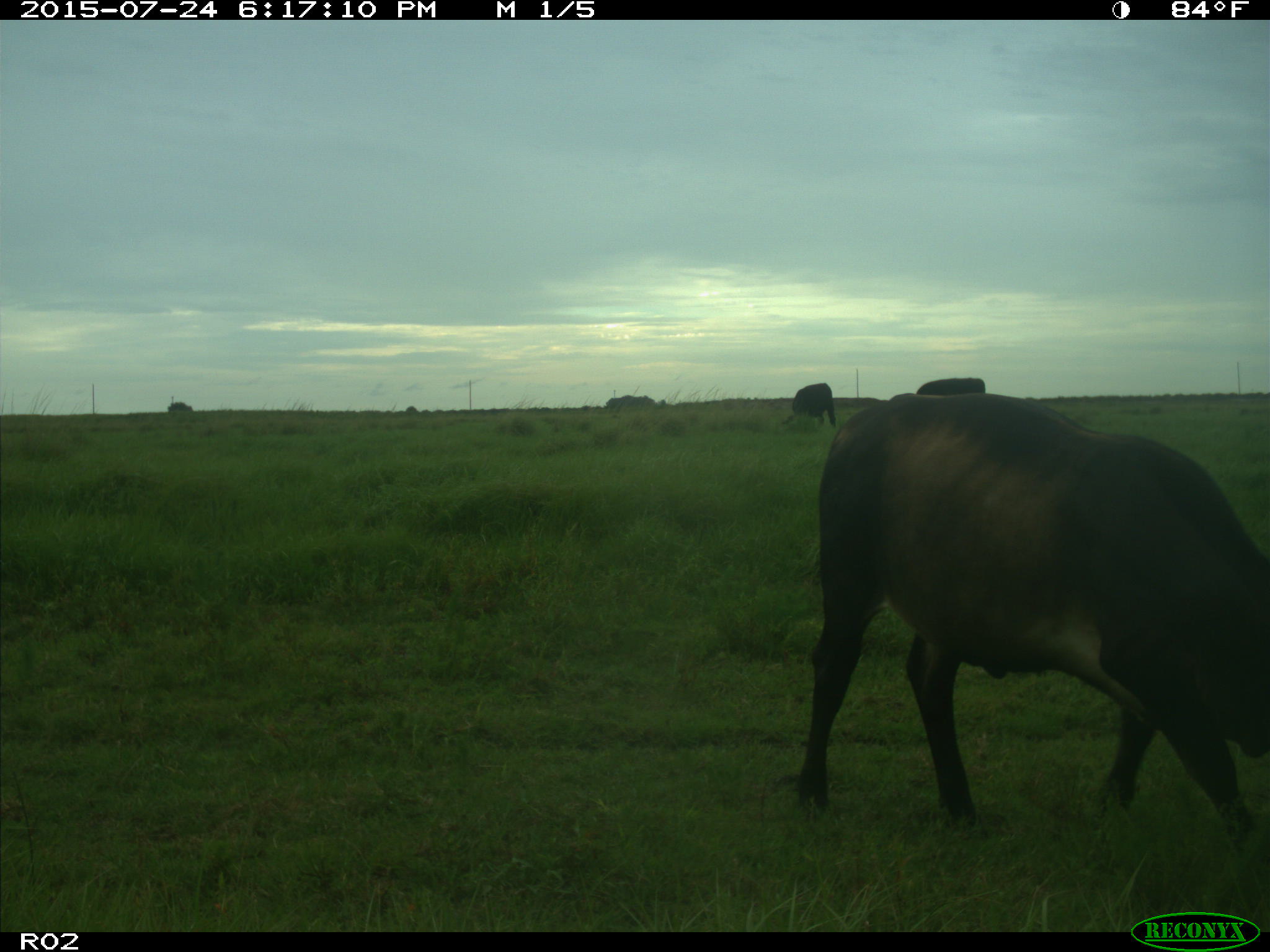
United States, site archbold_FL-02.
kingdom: Animalia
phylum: Chordata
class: Mammalia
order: Artiodactyla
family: Bovidae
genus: Bos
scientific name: Bos taurus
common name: domestic cow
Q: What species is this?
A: Bos taurus (domestic cow).